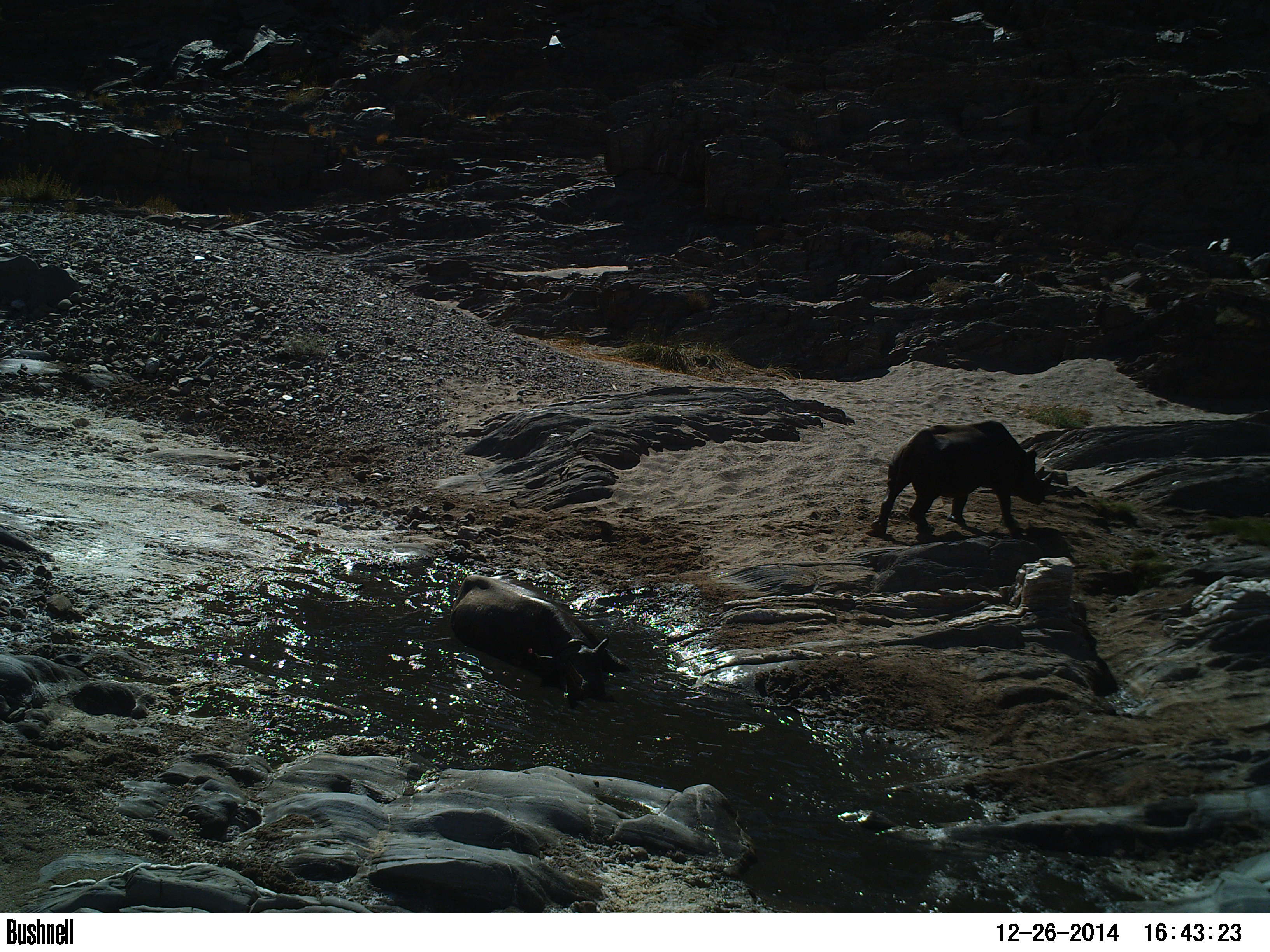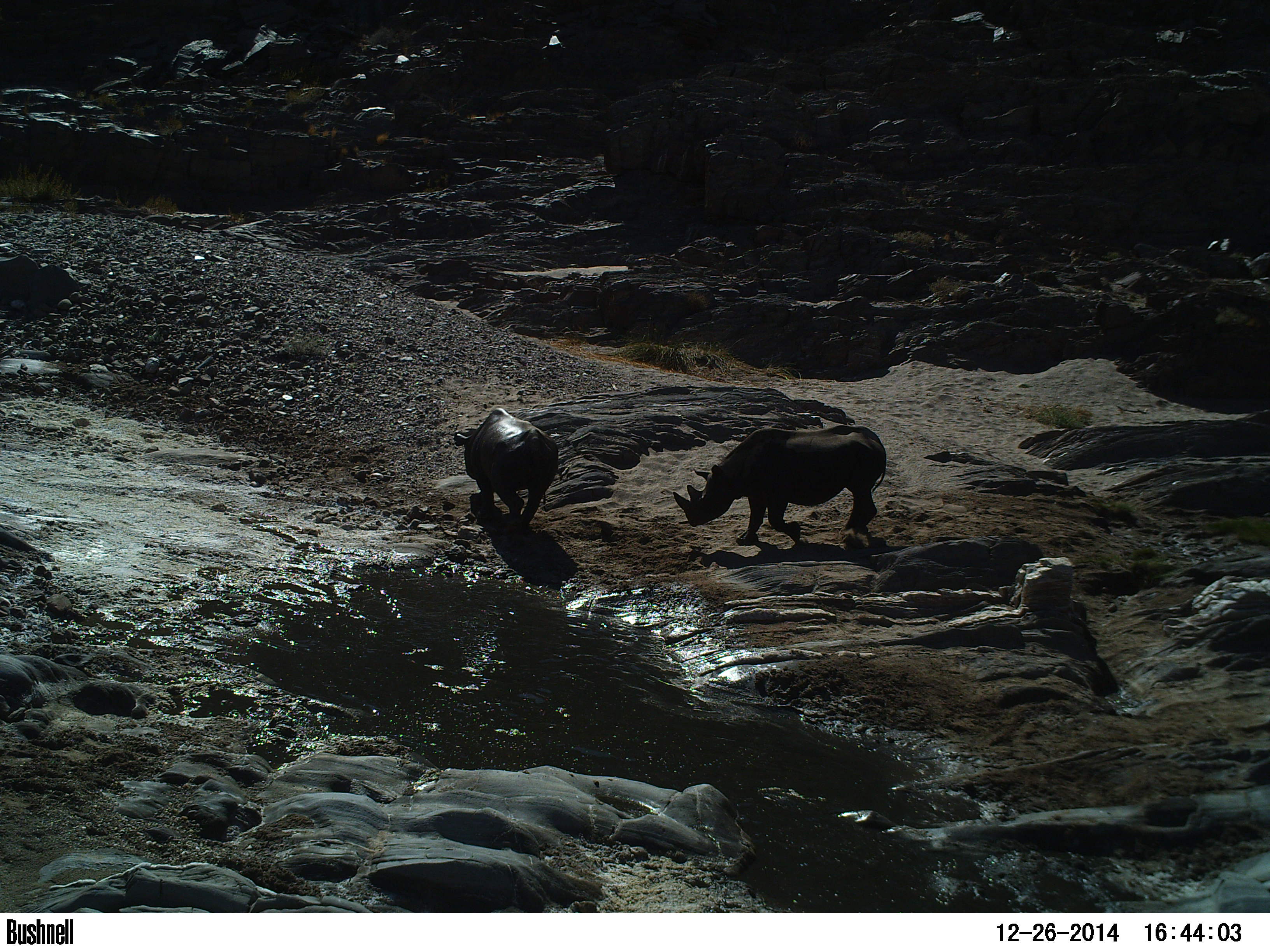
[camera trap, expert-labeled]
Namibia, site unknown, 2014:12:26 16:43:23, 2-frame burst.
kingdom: Animalia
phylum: Chordata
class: Mammalia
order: Perissodactyla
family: Rhinocerotidae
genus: Diceros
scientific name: Diceros bicornis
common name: black rhinoceros